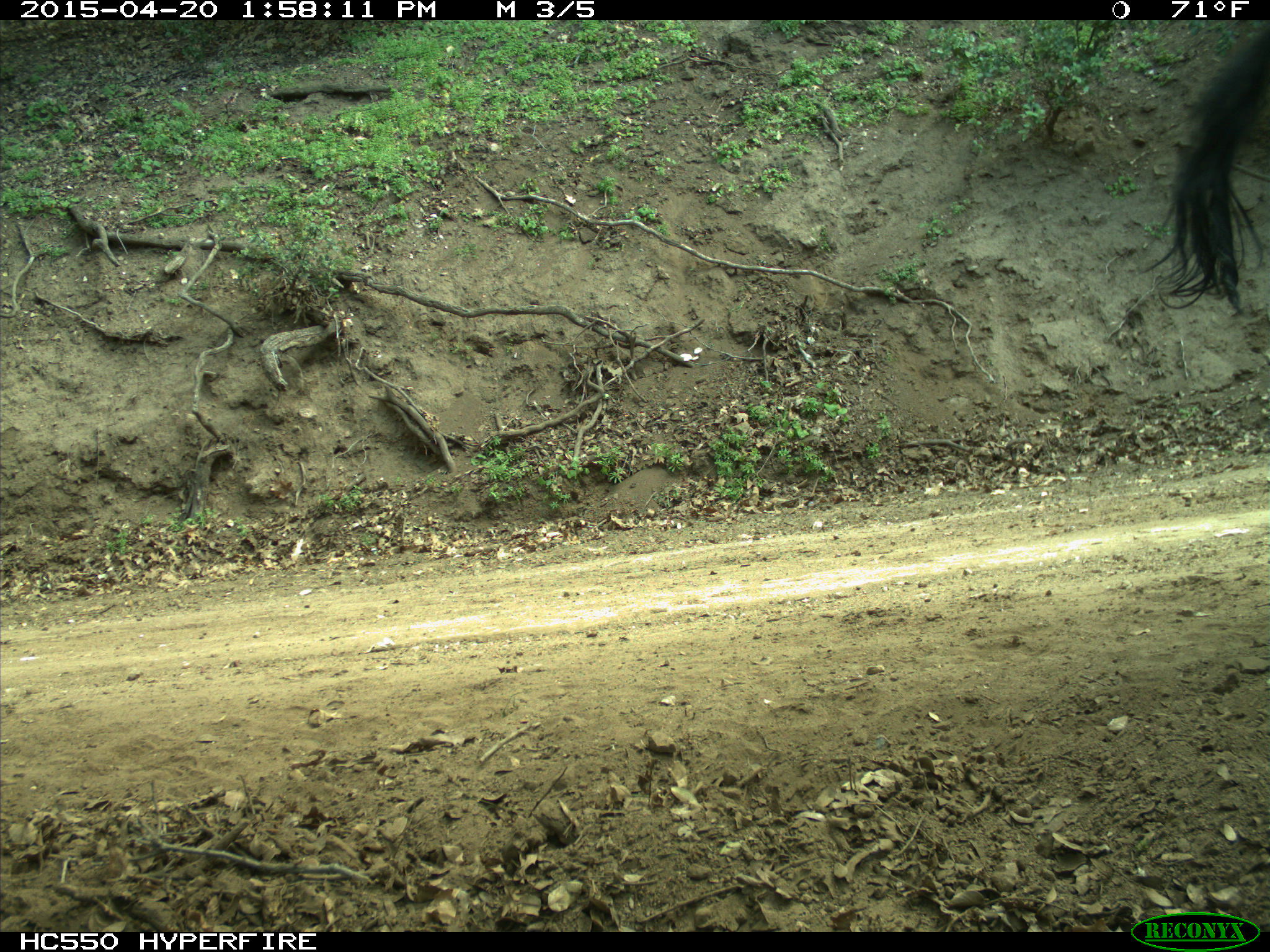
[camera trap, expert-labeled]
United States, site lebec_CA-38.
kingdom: Animalia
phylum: Chordata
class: Mammalia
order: Artiodactyla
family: Bovidae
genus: Bos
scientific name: Bos taurus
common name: domestic cow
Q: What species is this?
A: Bos taurus (domestic cow).